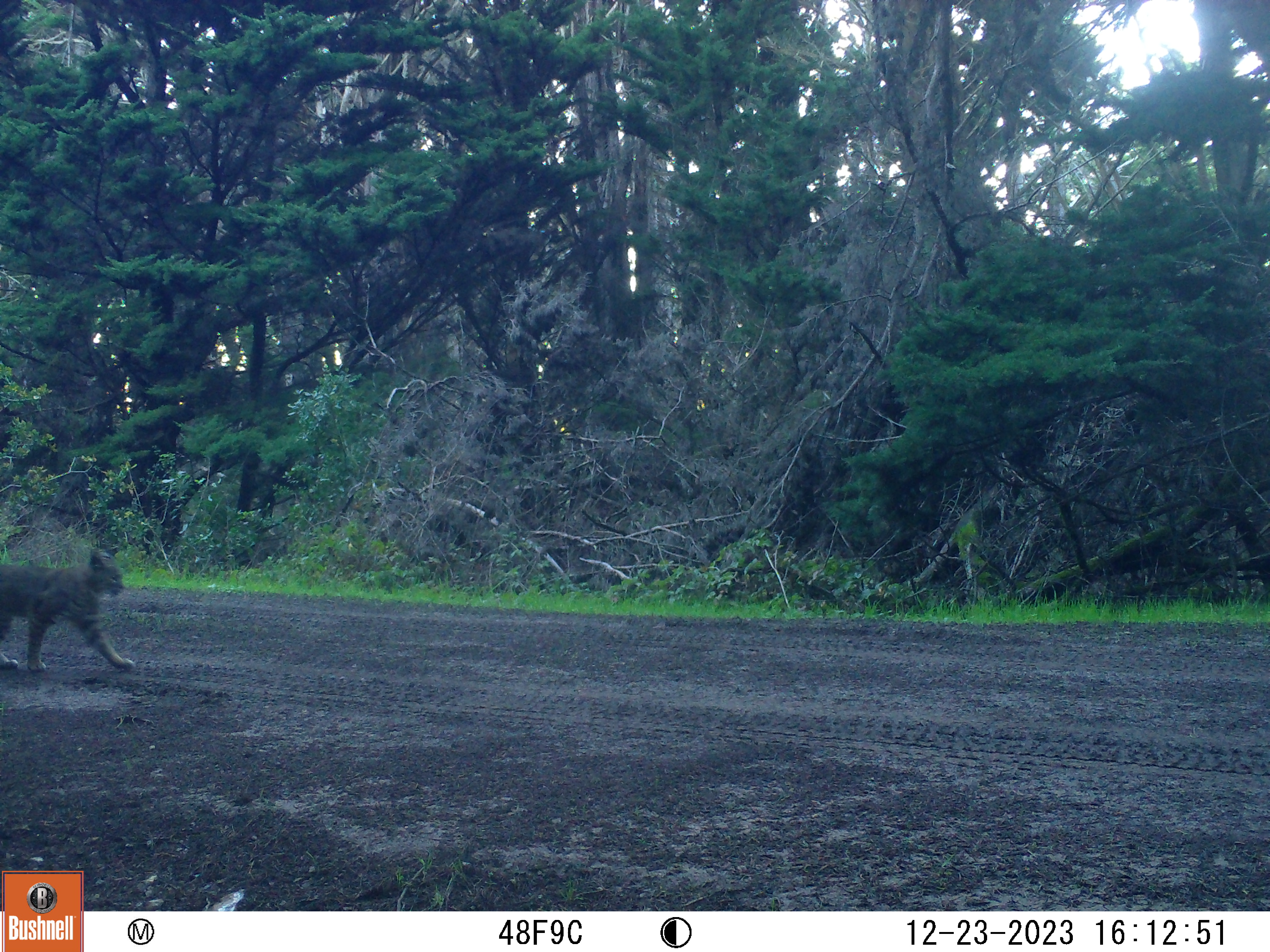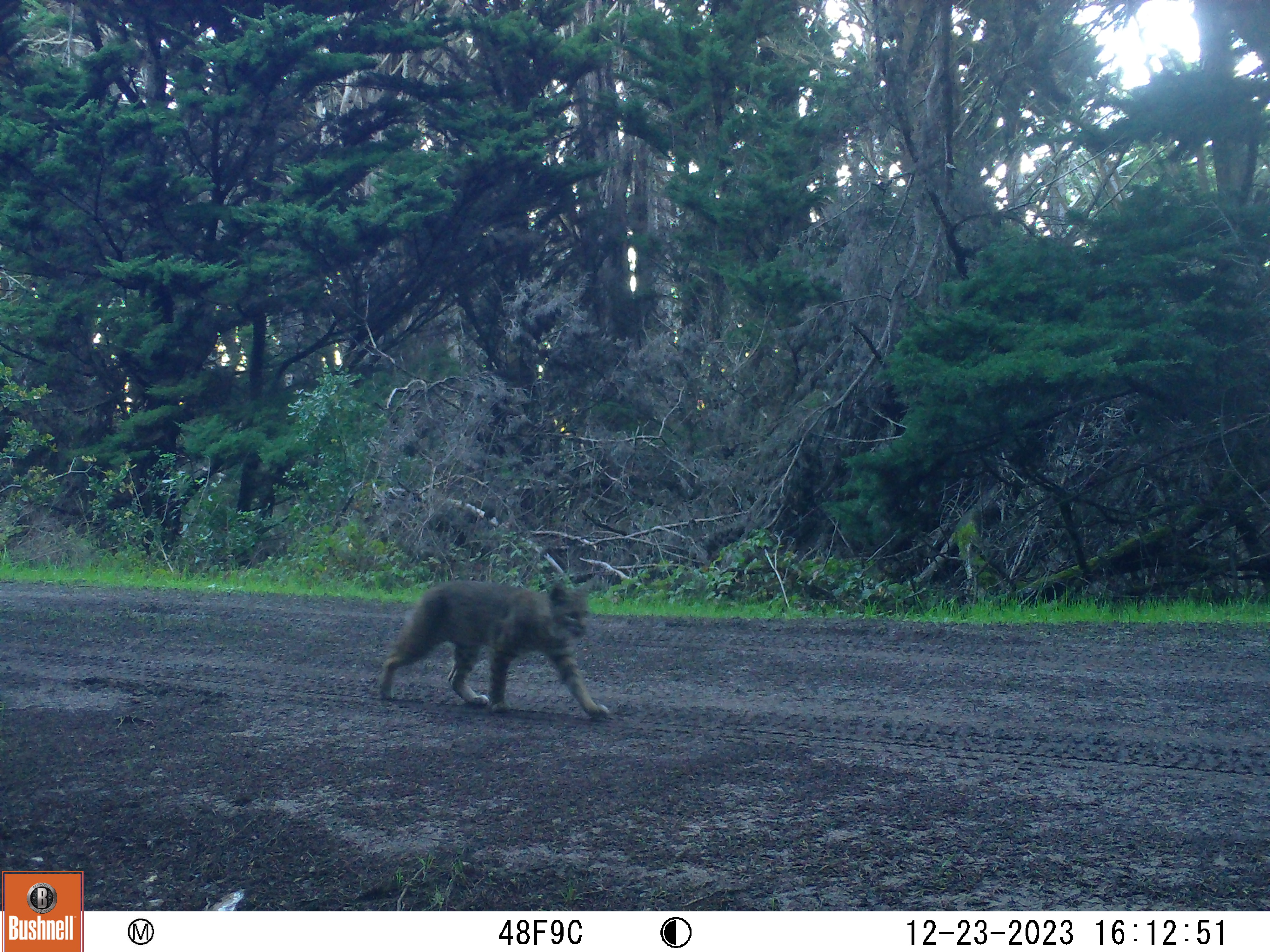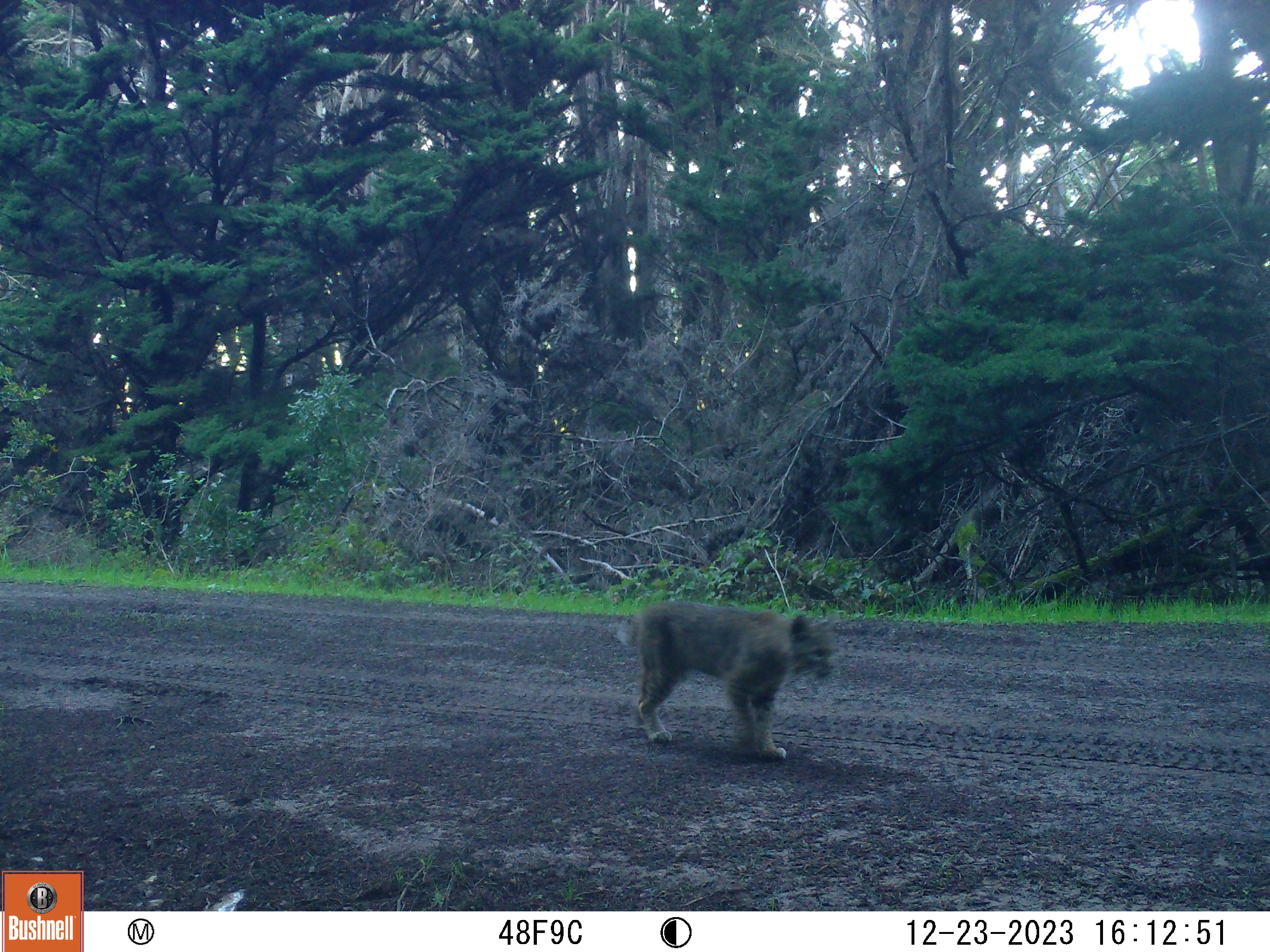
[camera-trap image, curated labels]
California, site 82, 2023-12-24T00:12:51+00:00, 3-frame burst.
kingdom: Animalia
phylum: Chordata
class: Mammalia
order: Carnivora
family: Felidae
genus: Lynx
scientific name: Lynx rufus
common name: bobcat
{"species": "bobcat (Lynx rufus)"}